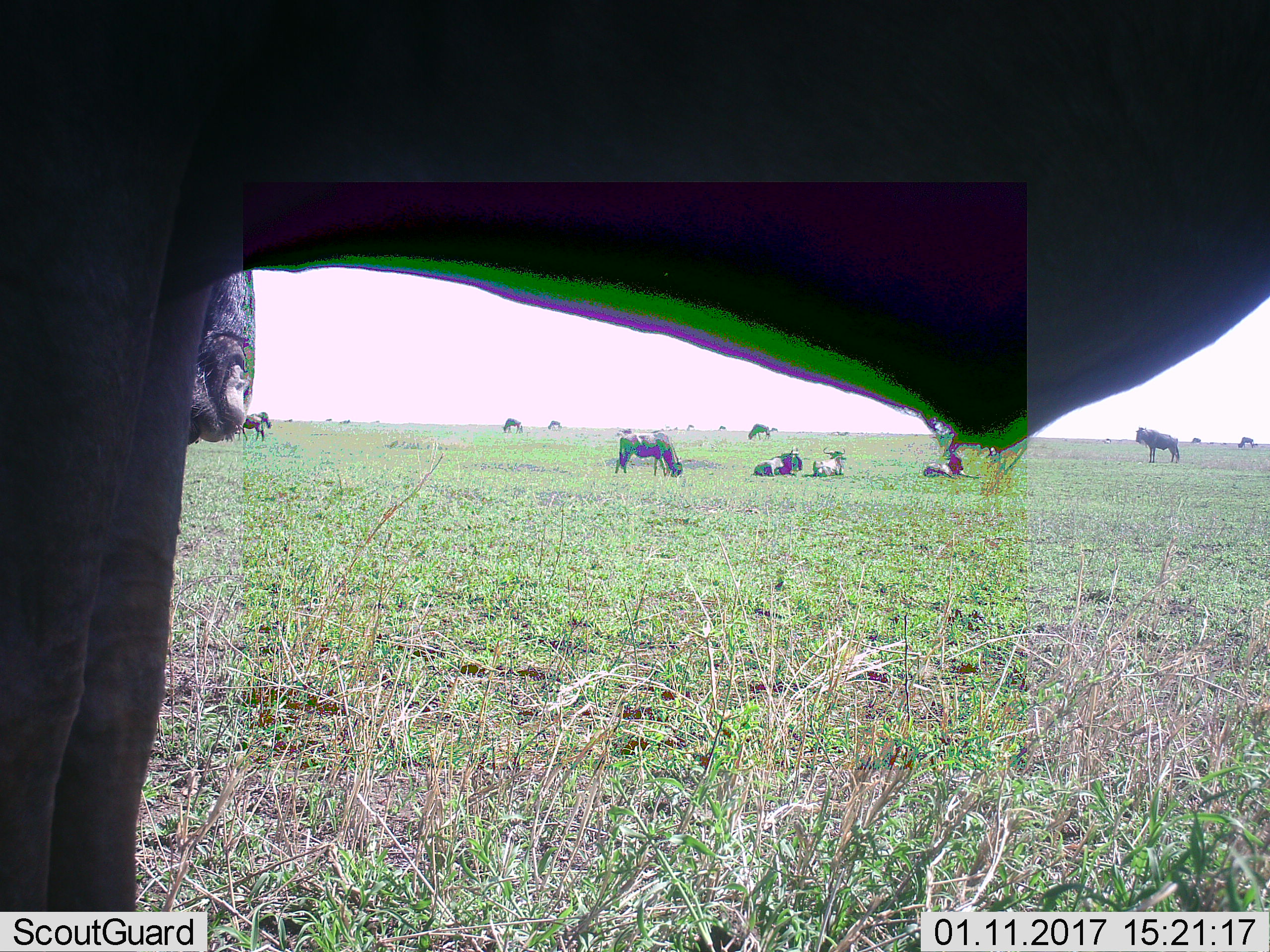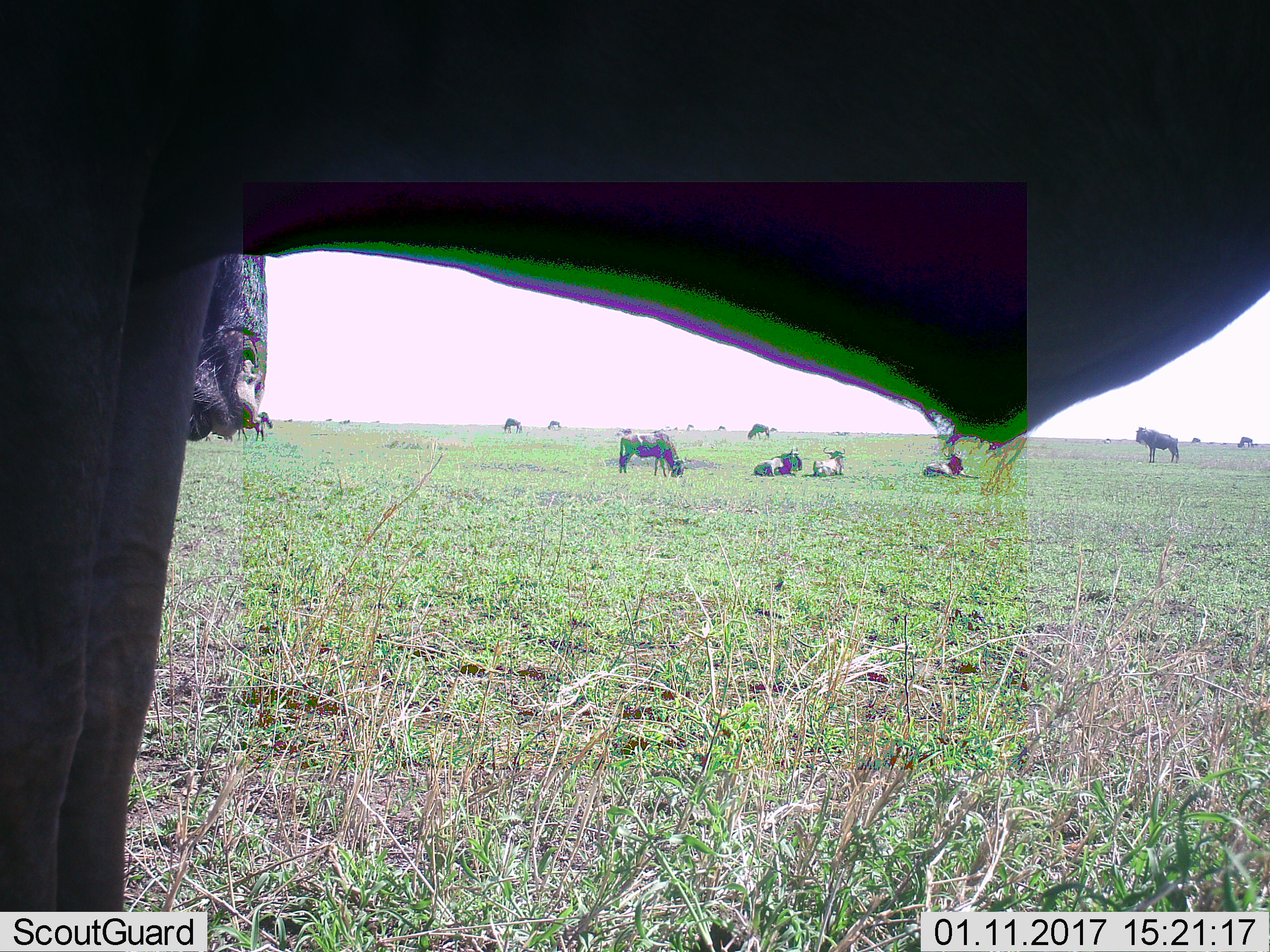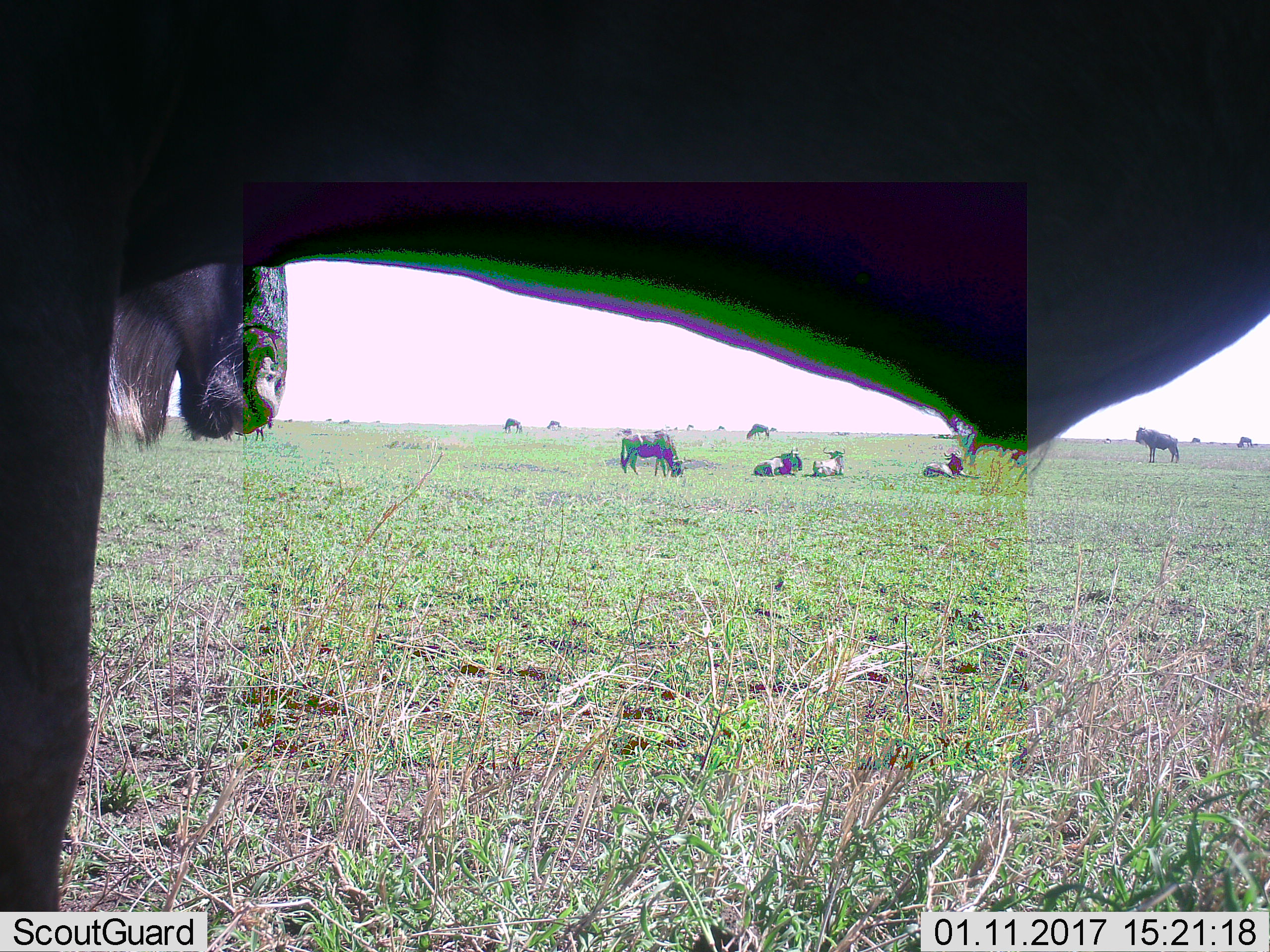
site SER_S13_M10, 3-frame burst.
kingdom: Animalia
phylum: Chordata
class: Mammalia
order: Artiodactyla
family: Bovidae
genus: Connochaetes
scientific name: Connochaetes taurinus taurinus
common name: blue wildebeest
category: wildebeestblue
Wildebeestblue (blue wildebeest) (Connochaetes taurinus taurinus), count 11-50. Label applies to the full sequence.